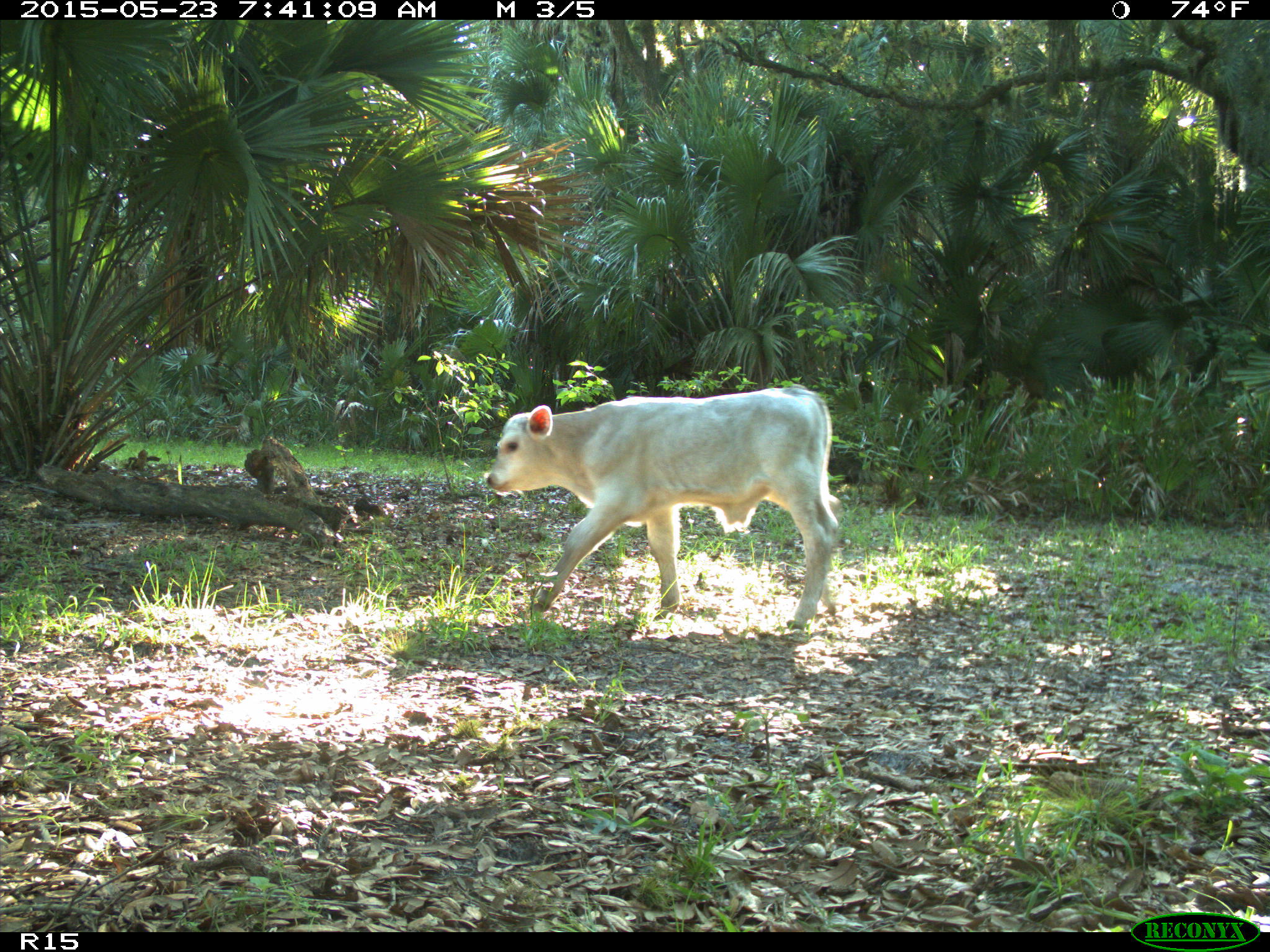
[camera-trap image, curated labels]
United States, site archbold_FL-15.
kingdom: Animalia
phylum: Chordata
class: Mammalia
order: Artiodactyla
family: Bovidae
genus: Bos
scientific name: Bos taurus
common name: domestic cow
Bos taurus (domestic cow).